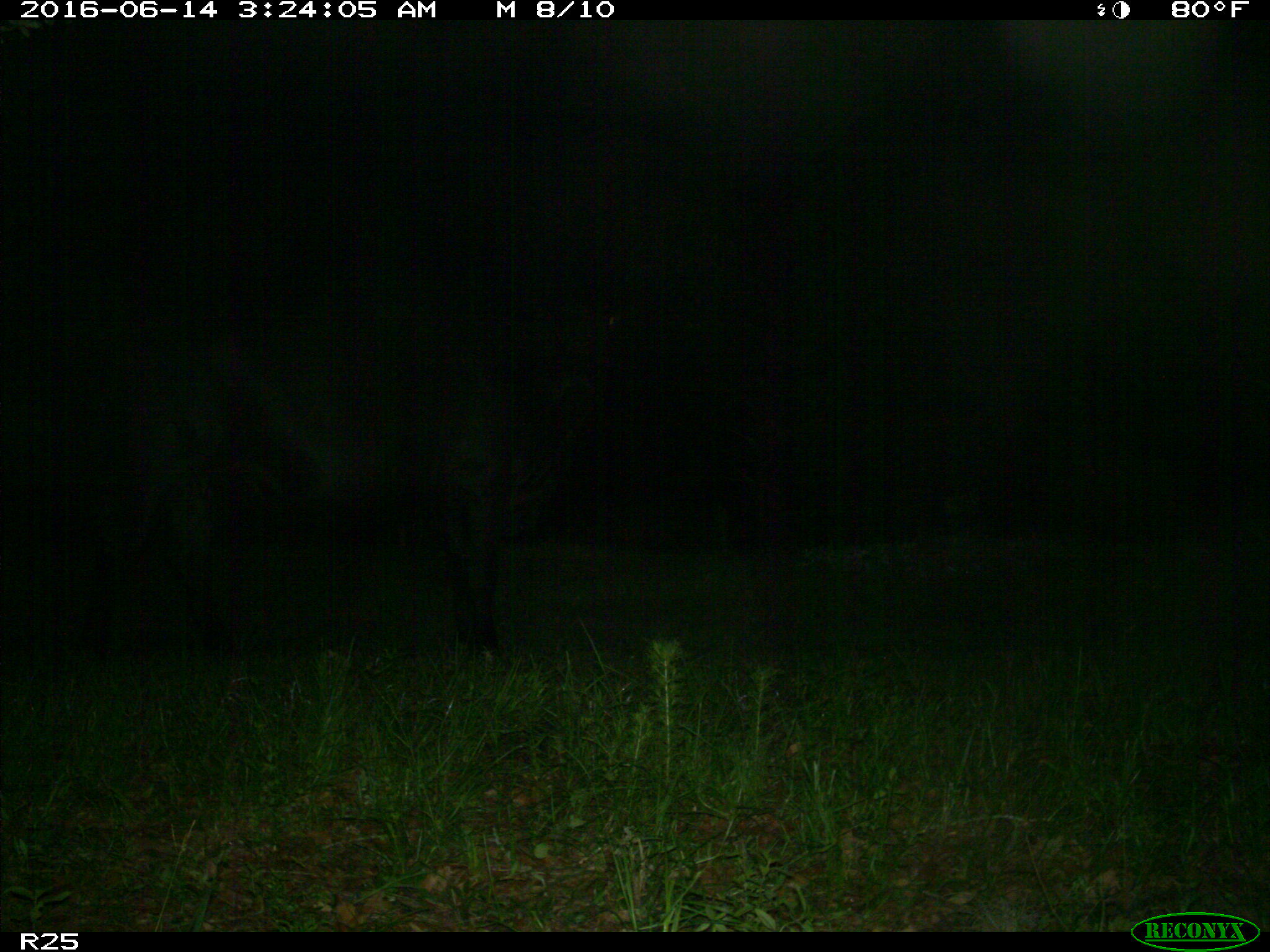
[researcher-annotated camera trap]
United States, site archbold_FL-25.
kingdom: Animalia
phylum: Chordata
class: Mammalia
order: Artiodactyla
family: Bovidae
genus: Bos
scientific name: Bos taurus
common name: domestic cow